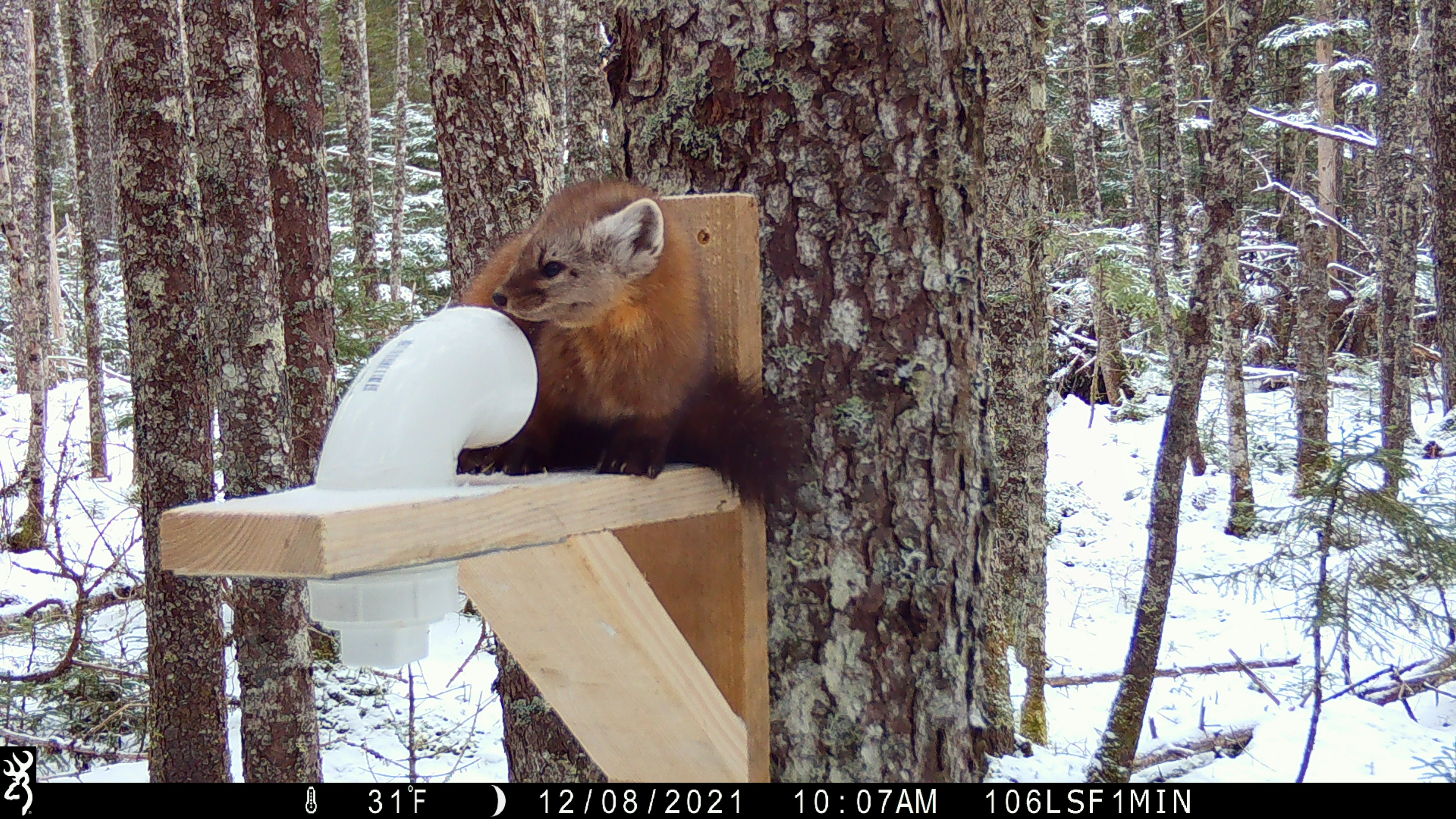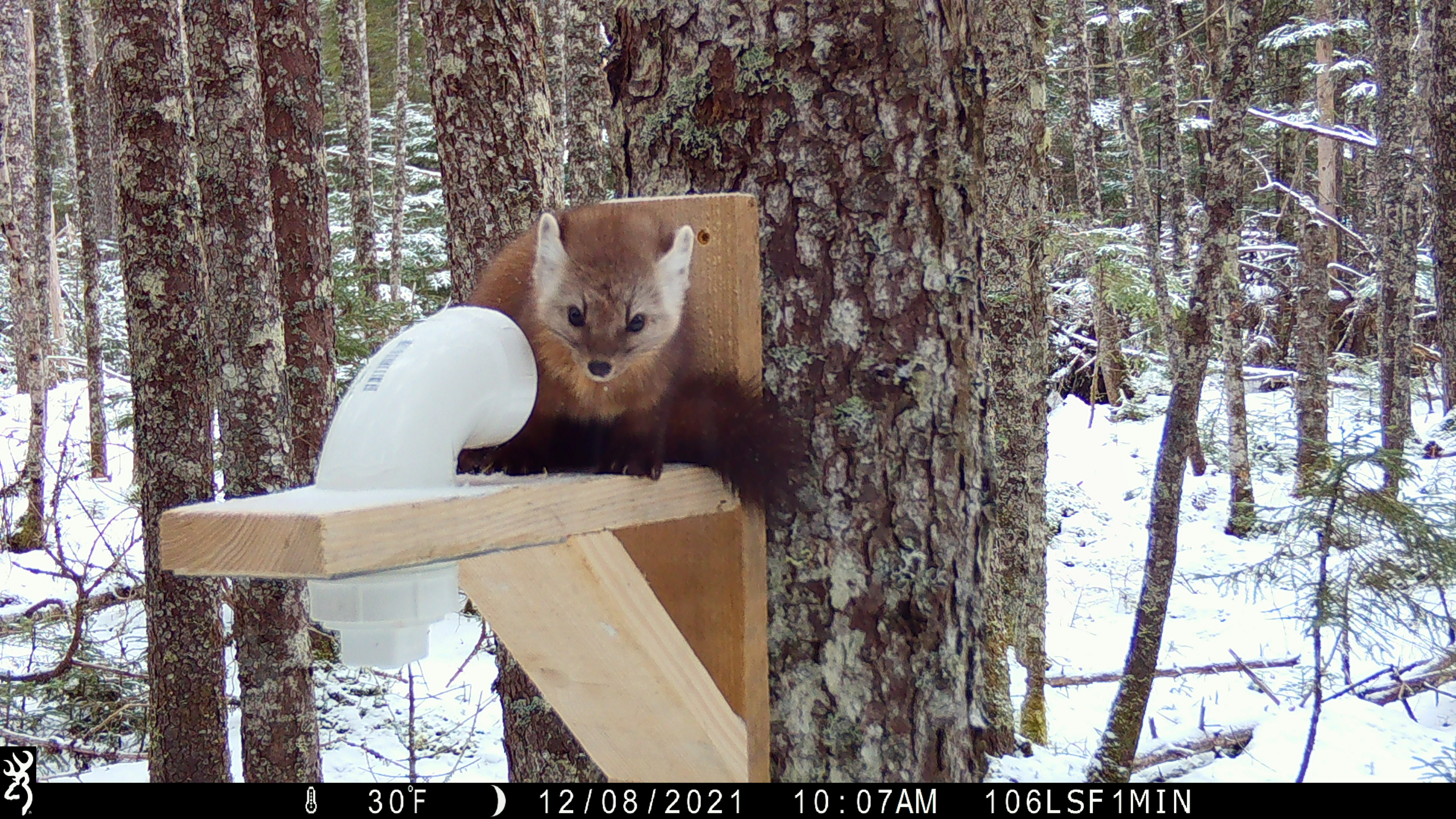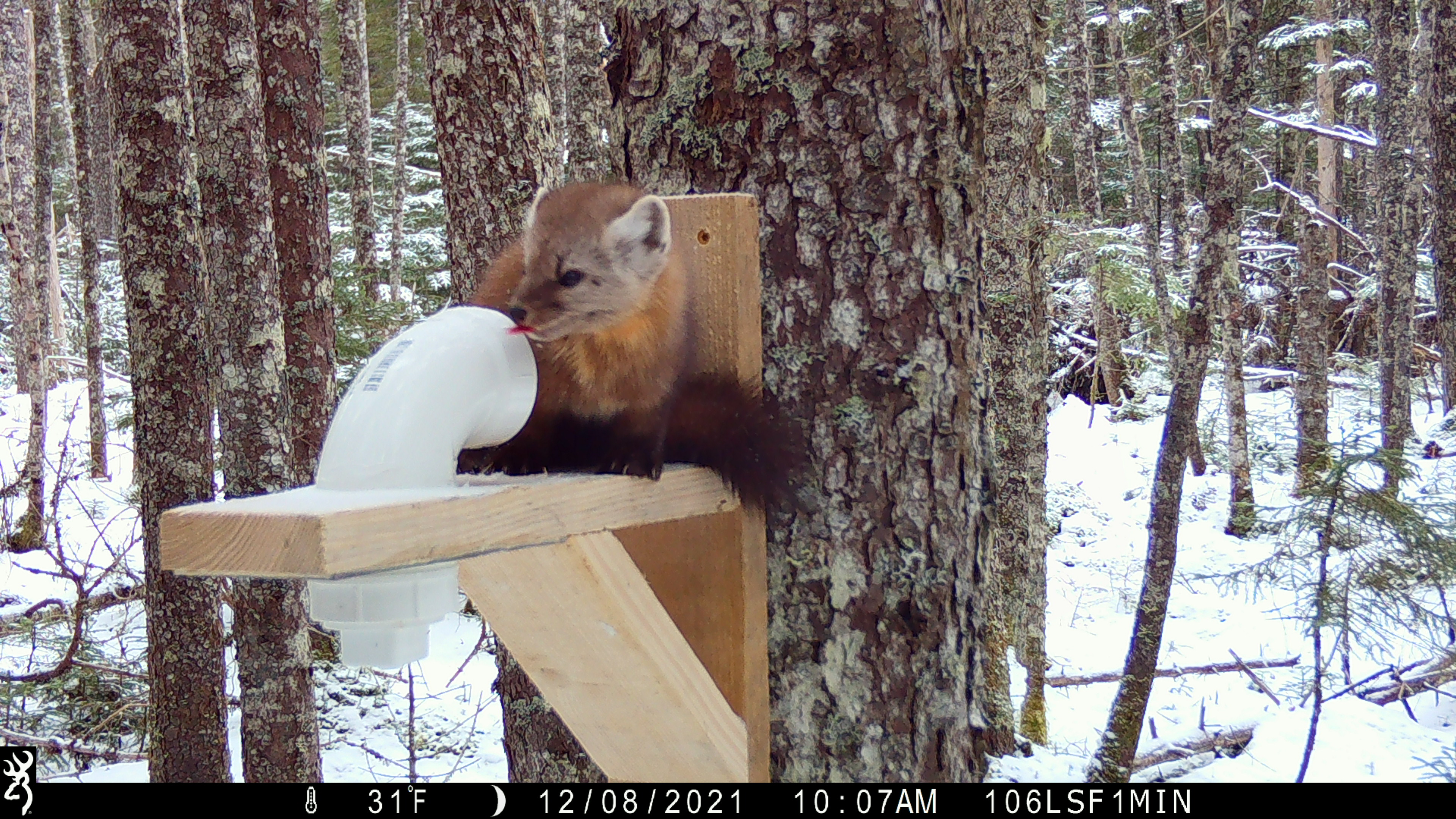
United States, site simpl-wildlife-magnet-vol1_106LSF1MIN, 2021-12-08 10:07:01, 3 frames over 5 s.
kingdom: Animalia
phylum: Chordata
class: Mammalia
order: Carnivora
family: Mustelidae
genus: Martes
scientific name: Martes americana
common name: american marten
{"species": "american marten (Martes americana)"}